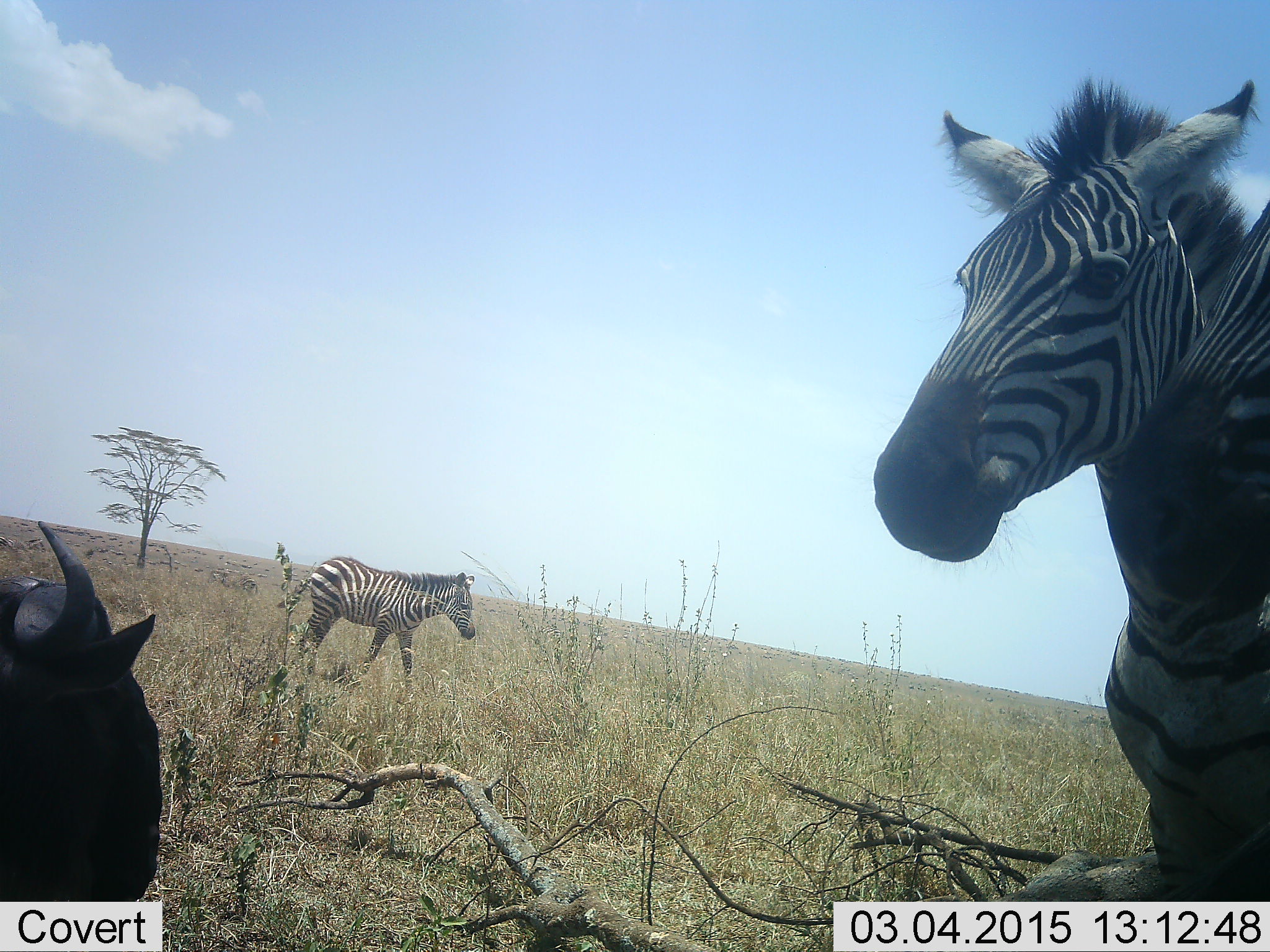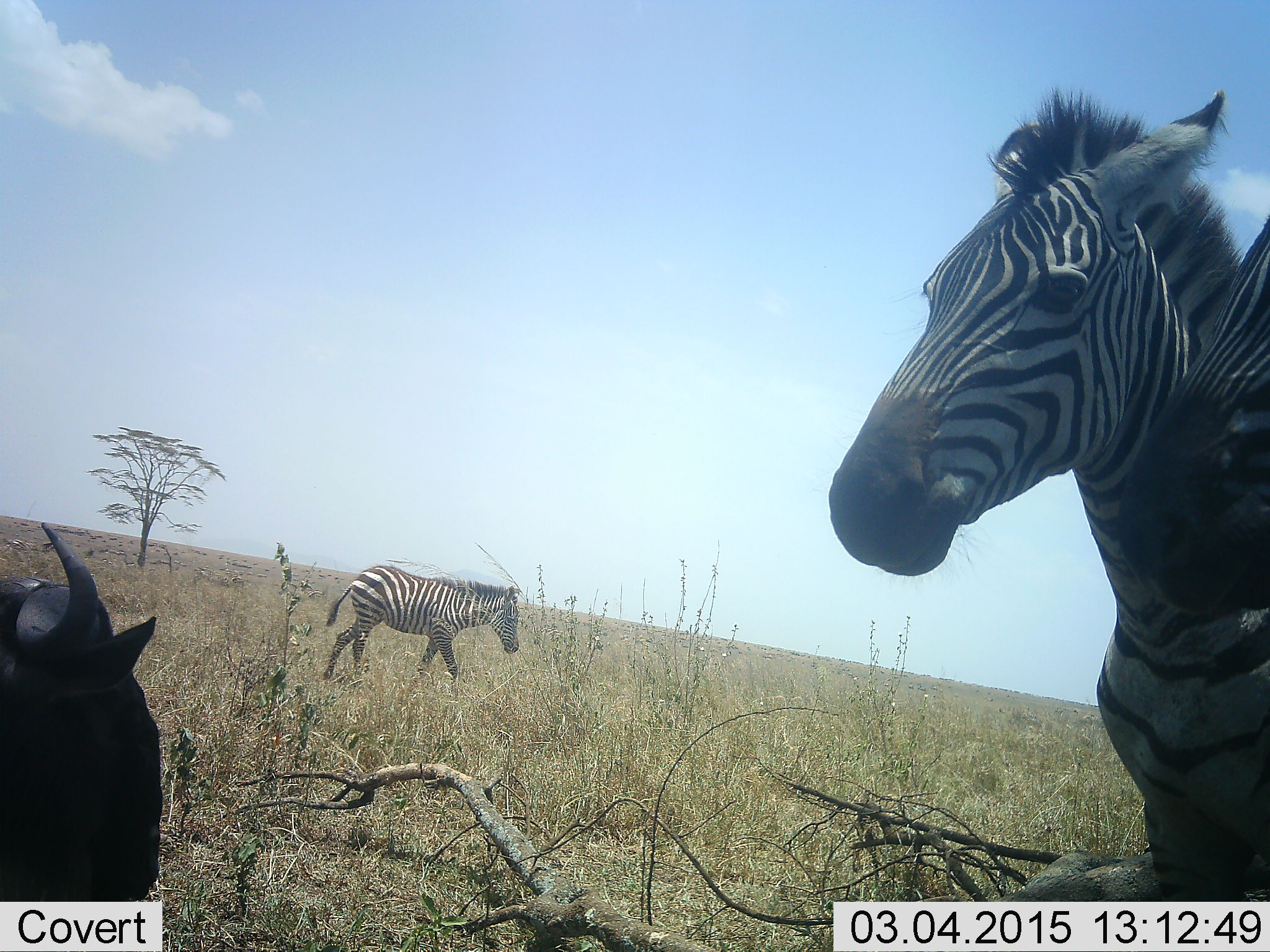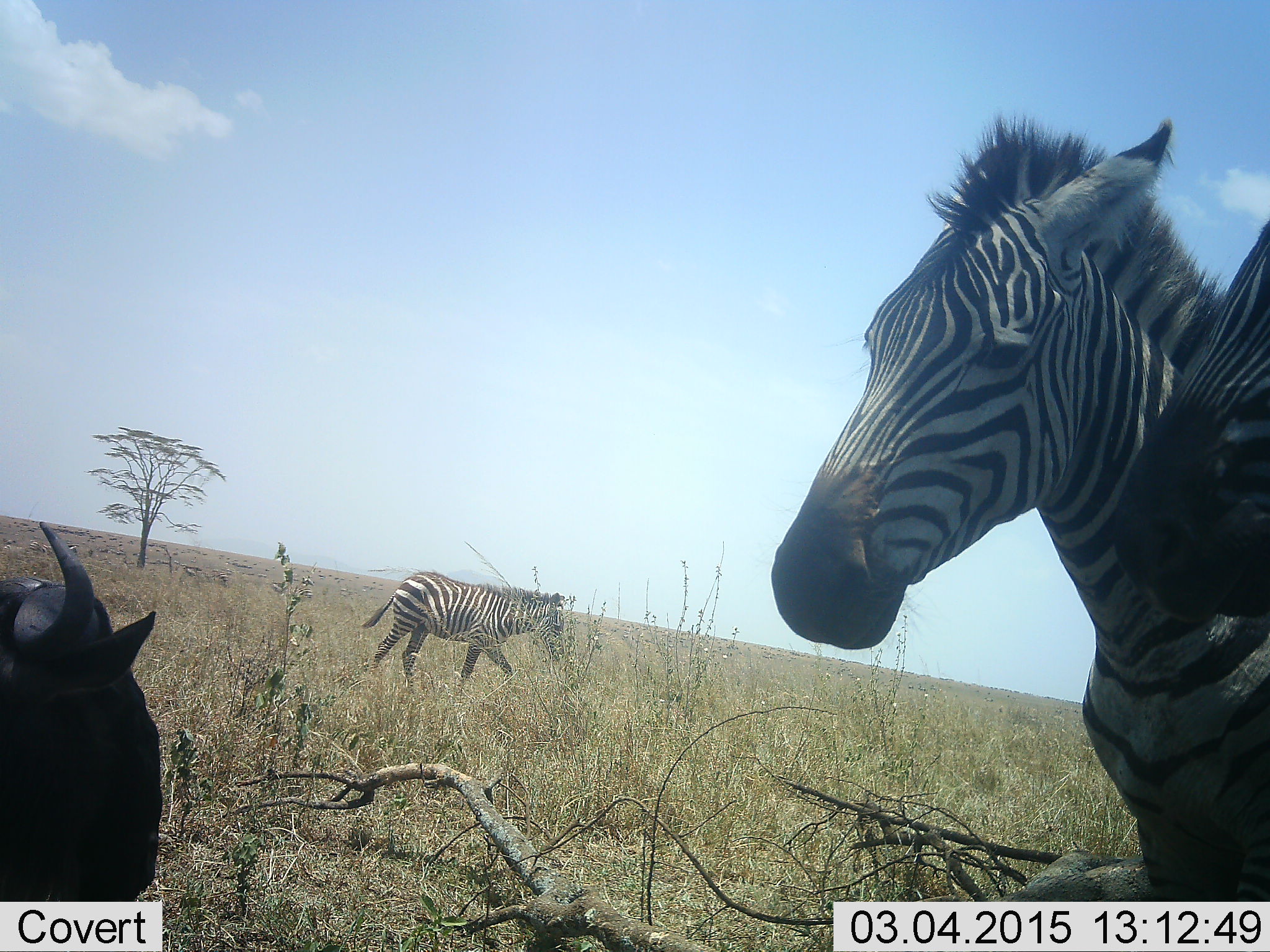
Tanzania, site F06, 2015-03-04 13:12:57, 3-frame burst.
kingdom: Animalia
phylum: Chordata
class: Mammalia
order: Artiodactyla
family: Bovidae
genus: Connochaetes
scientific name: Connochaetes taurinus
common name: blue wildebeest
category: wildebeest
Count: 1.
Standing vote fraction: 20%.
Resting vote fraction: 80%.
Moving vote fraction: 0%.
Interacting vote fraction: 10%.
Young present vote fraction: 0%.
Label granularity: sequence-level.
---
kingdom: Animalia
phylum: Chordata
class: Mammalia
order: Perissodactyla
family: Equidae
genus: Equus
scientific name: Equus quagga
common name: plains zebra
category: zebra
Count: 3.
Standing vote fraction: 88%.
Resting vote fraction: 0%.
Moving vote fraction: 69%.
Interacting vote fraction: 12%.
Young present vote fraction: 31%.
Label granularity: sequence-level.